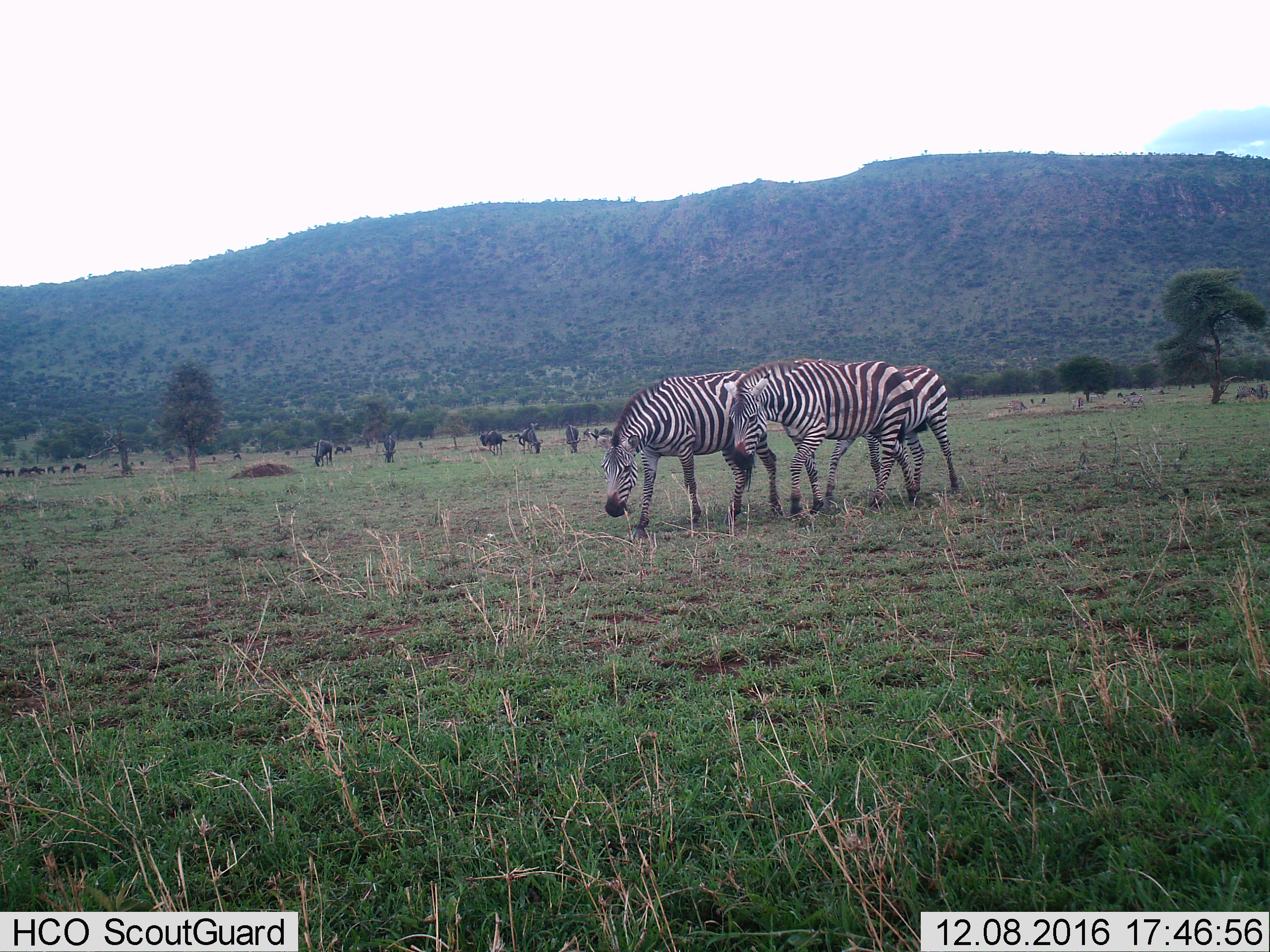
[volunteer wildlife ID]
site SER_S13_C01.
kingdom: Animalia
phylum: Chordata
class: Mammalia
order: Perissodactyla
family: Equidae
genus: Equus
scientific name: Equus quagga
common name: plains zebra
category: zebraplains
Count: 3.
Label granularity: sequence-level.